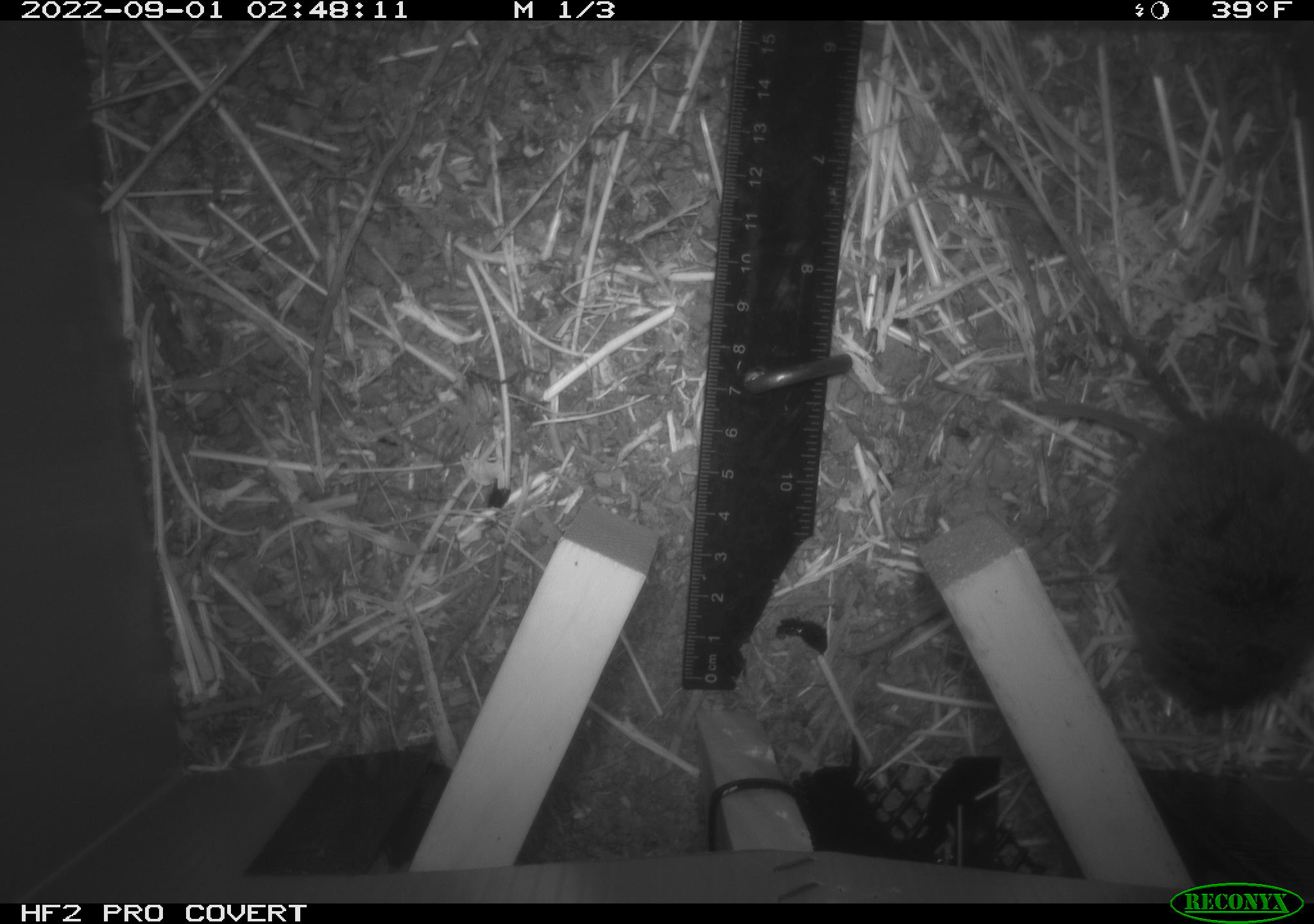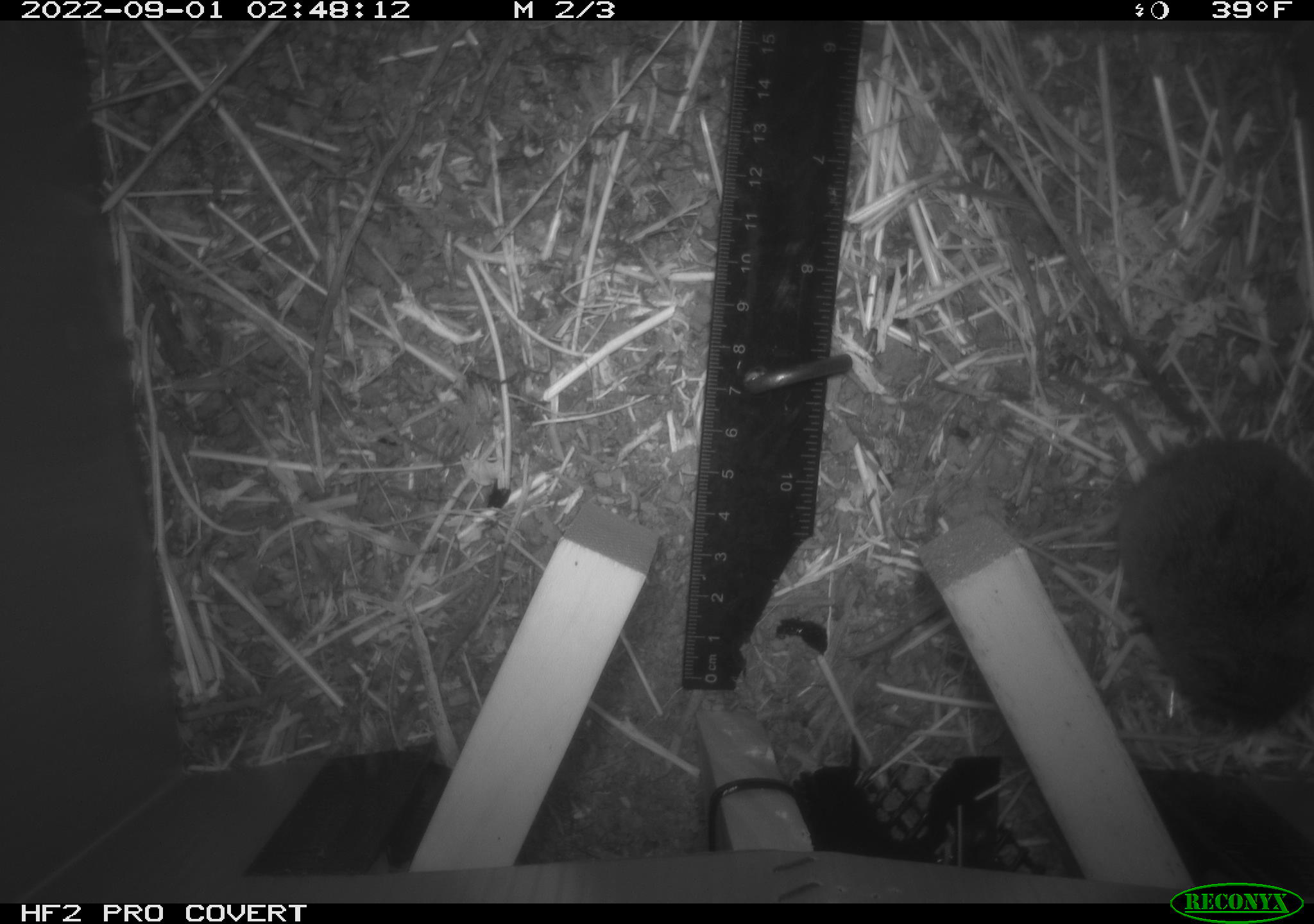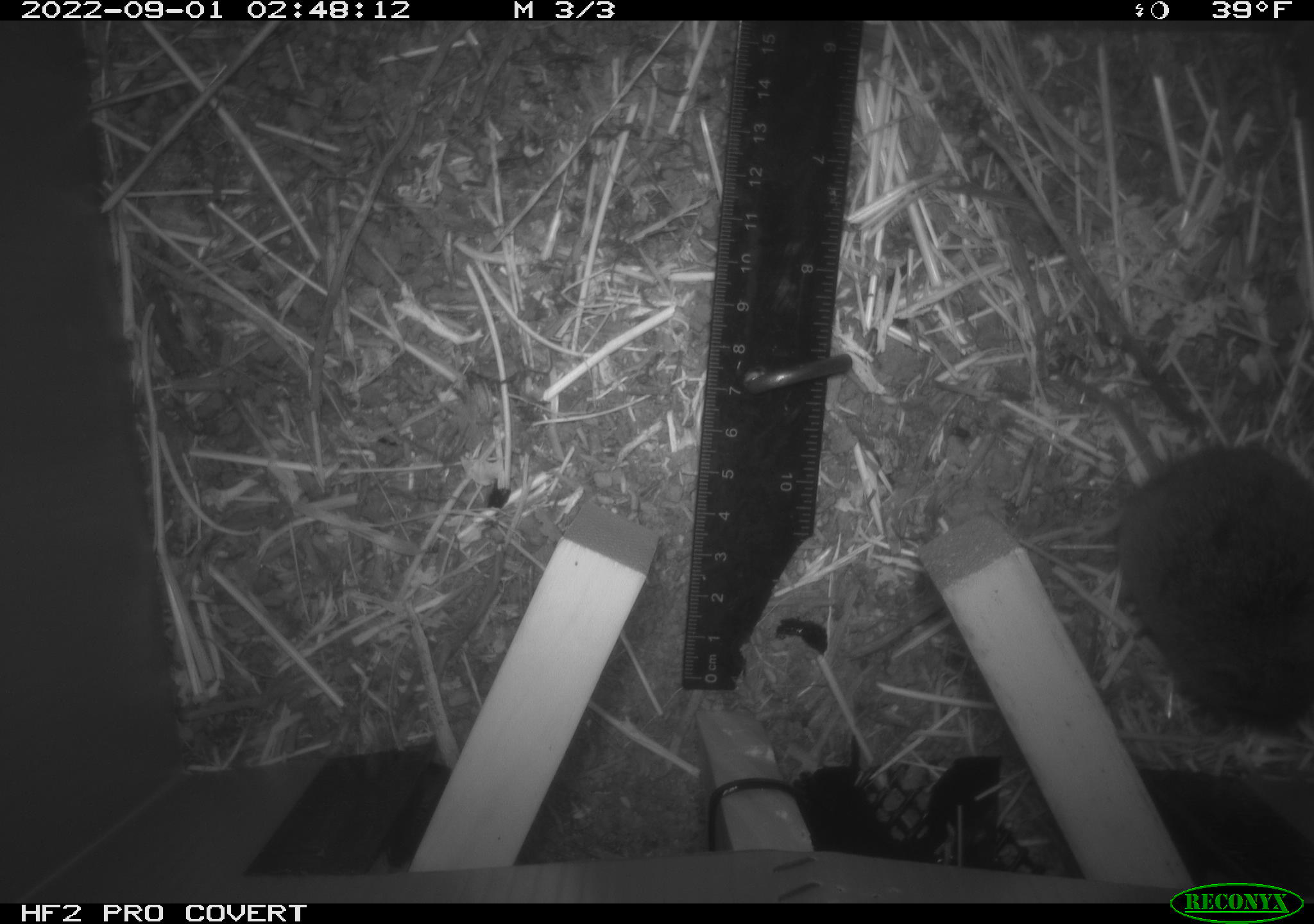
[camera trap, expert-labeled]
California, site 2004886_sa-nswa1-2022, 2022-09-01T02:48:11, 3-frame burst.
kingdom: Animalia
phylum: Chordata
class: Mammalia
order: Rodentia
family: Cricetidae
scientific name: Cricetidae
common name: hamsters, voles, lemmings, and allies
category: cricetidae family